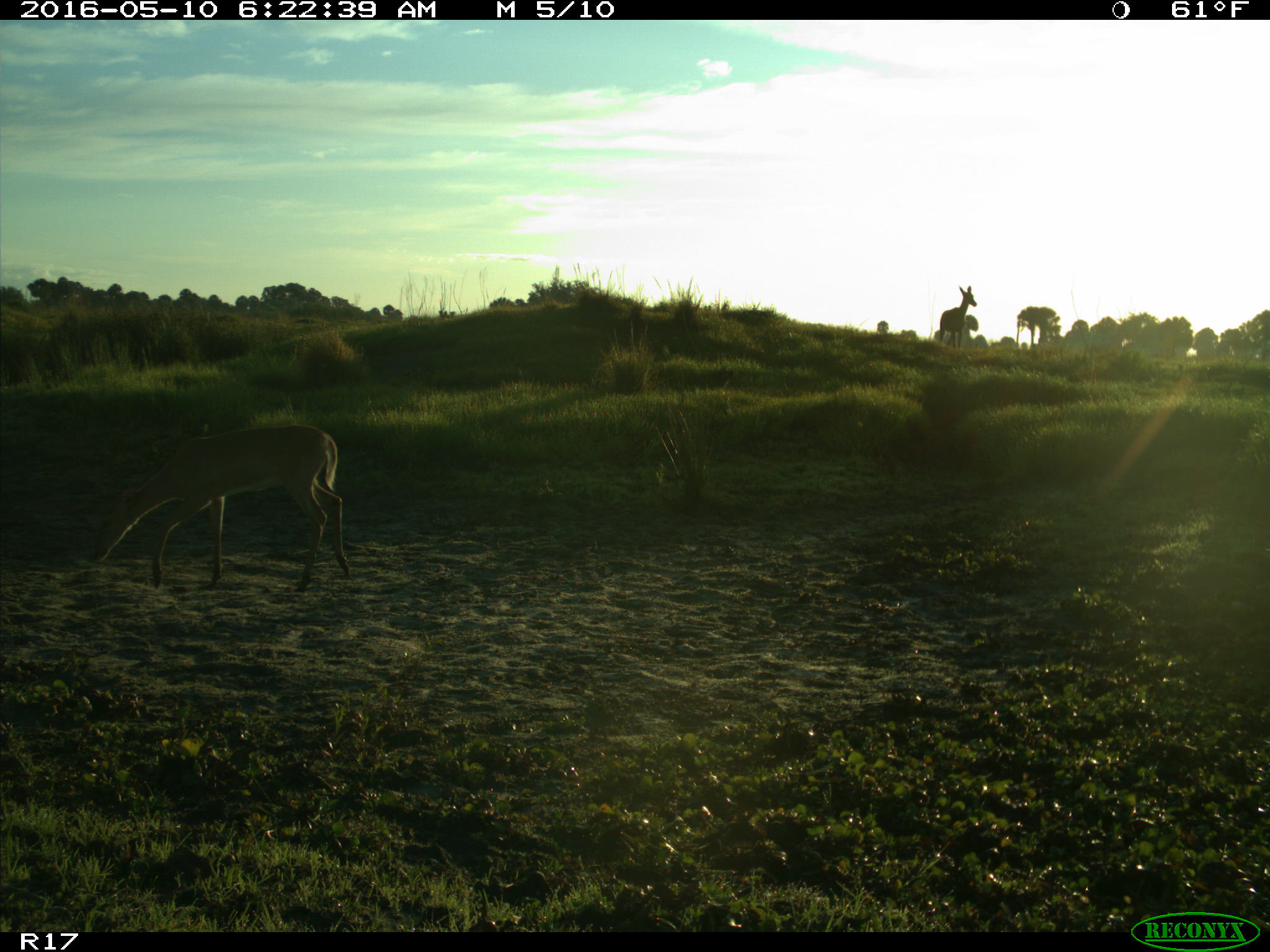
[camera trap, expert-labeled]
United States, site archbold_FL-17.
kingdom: Animalia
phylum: Chordata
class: Mammalia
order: Artiodactyla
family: Cervidae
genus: Odocoileus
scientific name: Odocoileus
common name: deer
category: unidentified deer